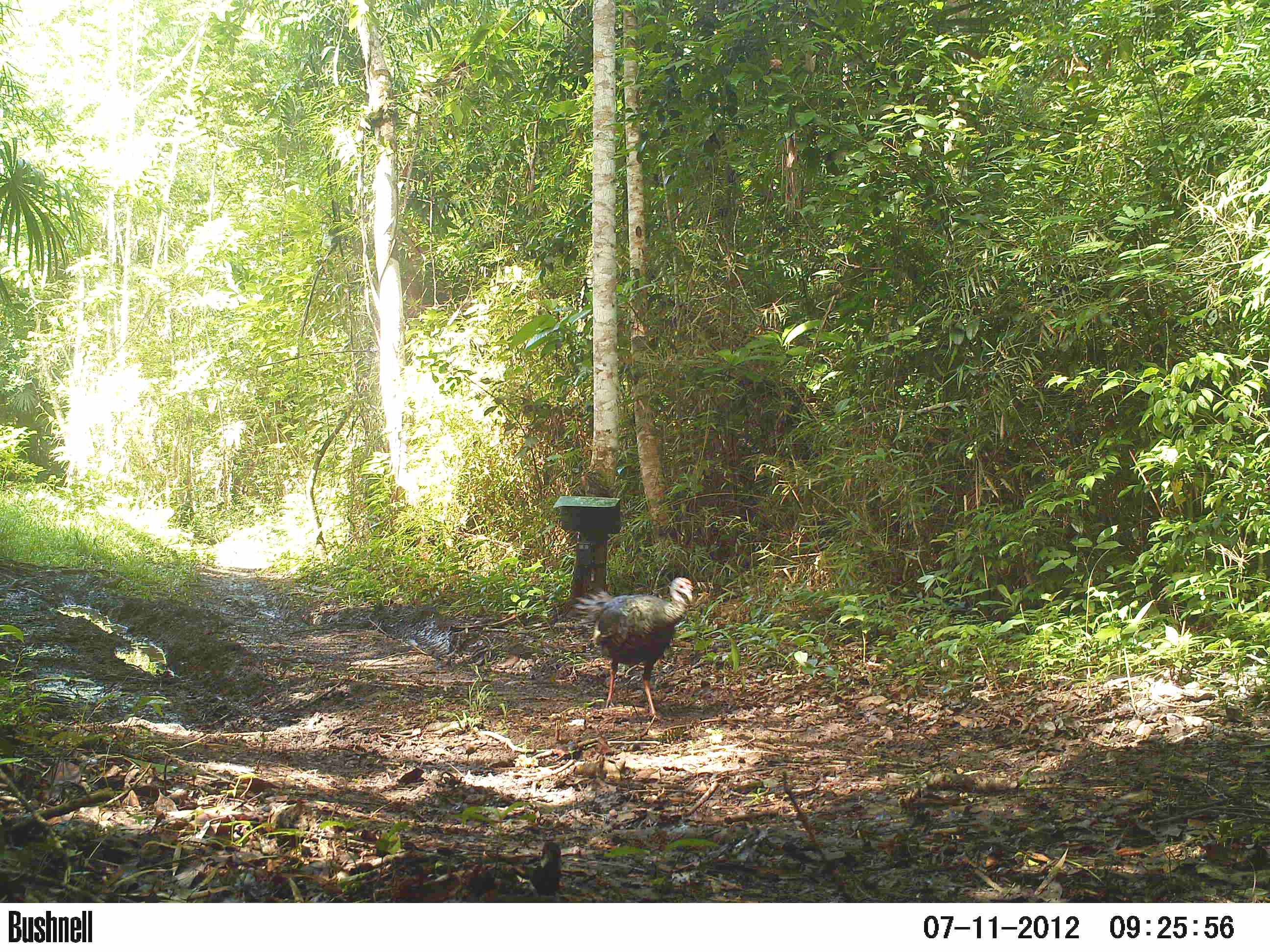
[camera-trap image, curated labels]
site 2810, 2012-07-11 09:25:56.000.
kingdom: Animalia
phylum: Chordata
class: Aves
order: Galliformes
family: Phasianidae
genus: Meleagris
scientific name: Meleagris ocellata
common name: ocellated turkey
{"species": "Meleagris ocellata (ocellated turkey)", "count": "3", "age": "adult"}